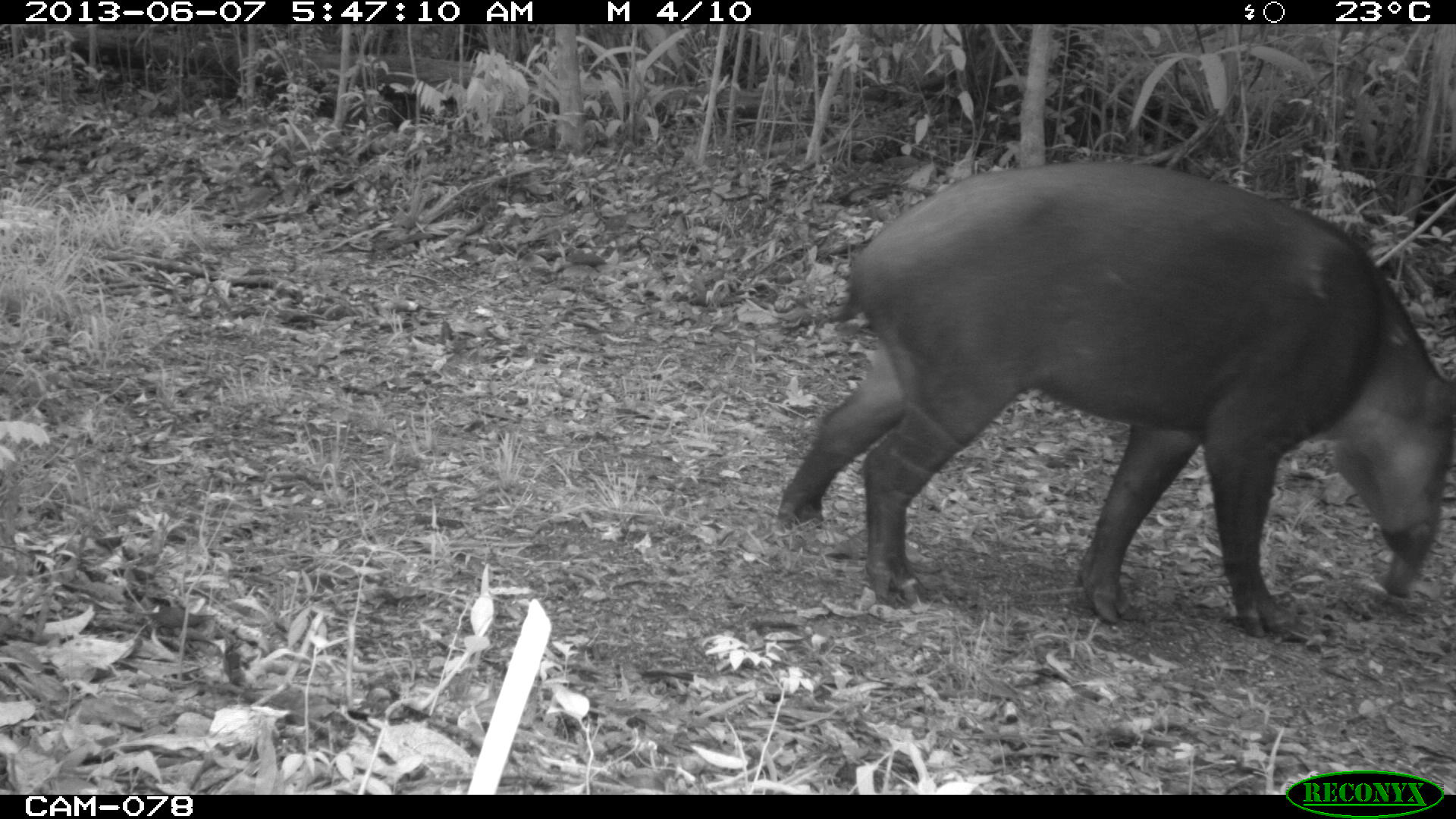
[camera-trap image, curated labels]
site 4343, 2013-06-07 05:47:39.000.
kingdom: Animalia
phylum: Chordata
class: Mammalia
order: Perissodactyla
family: Tapiridae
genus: Tapirus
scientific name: Tapirus bairdii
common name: baird's tapir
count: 1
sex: male